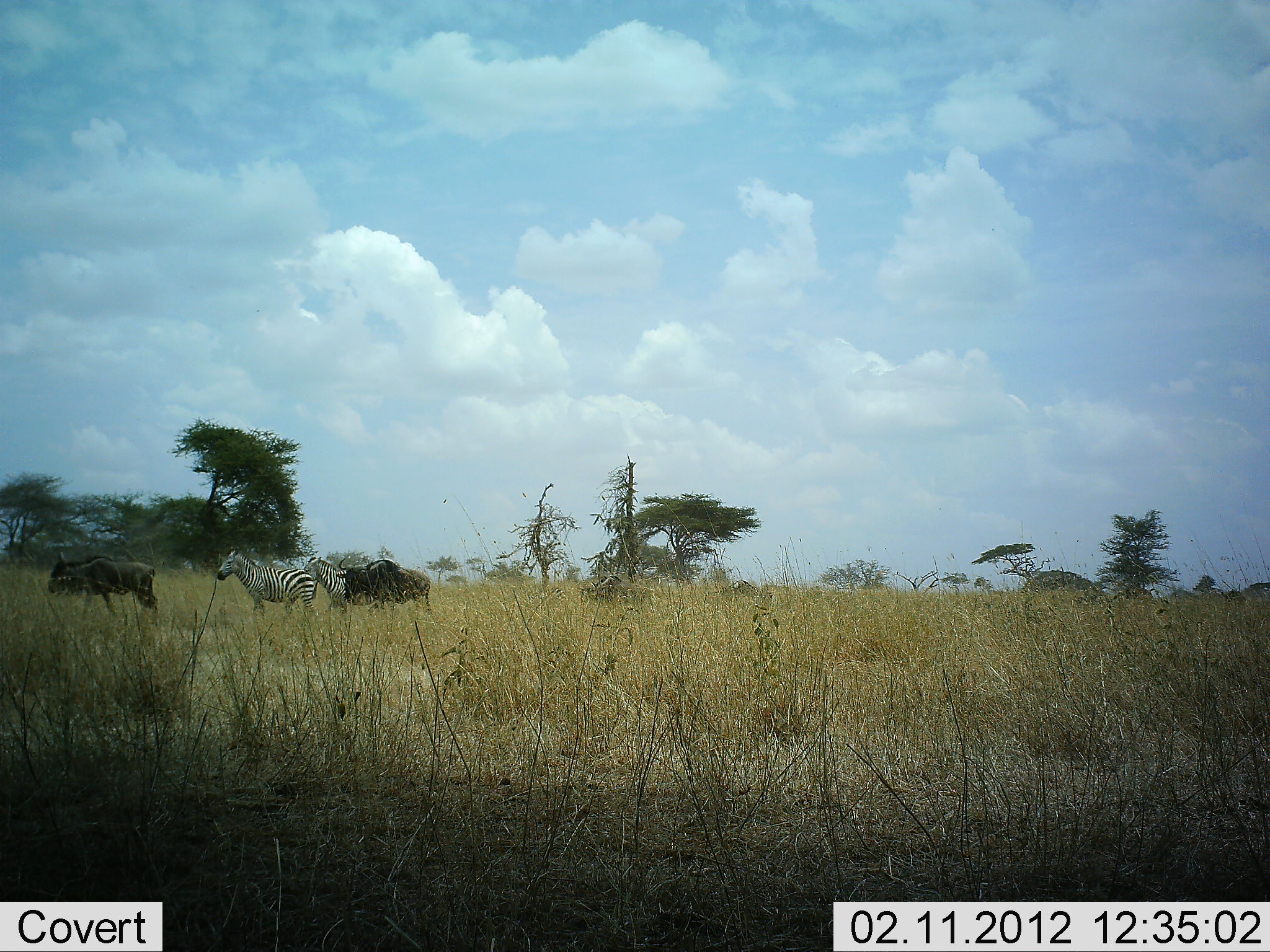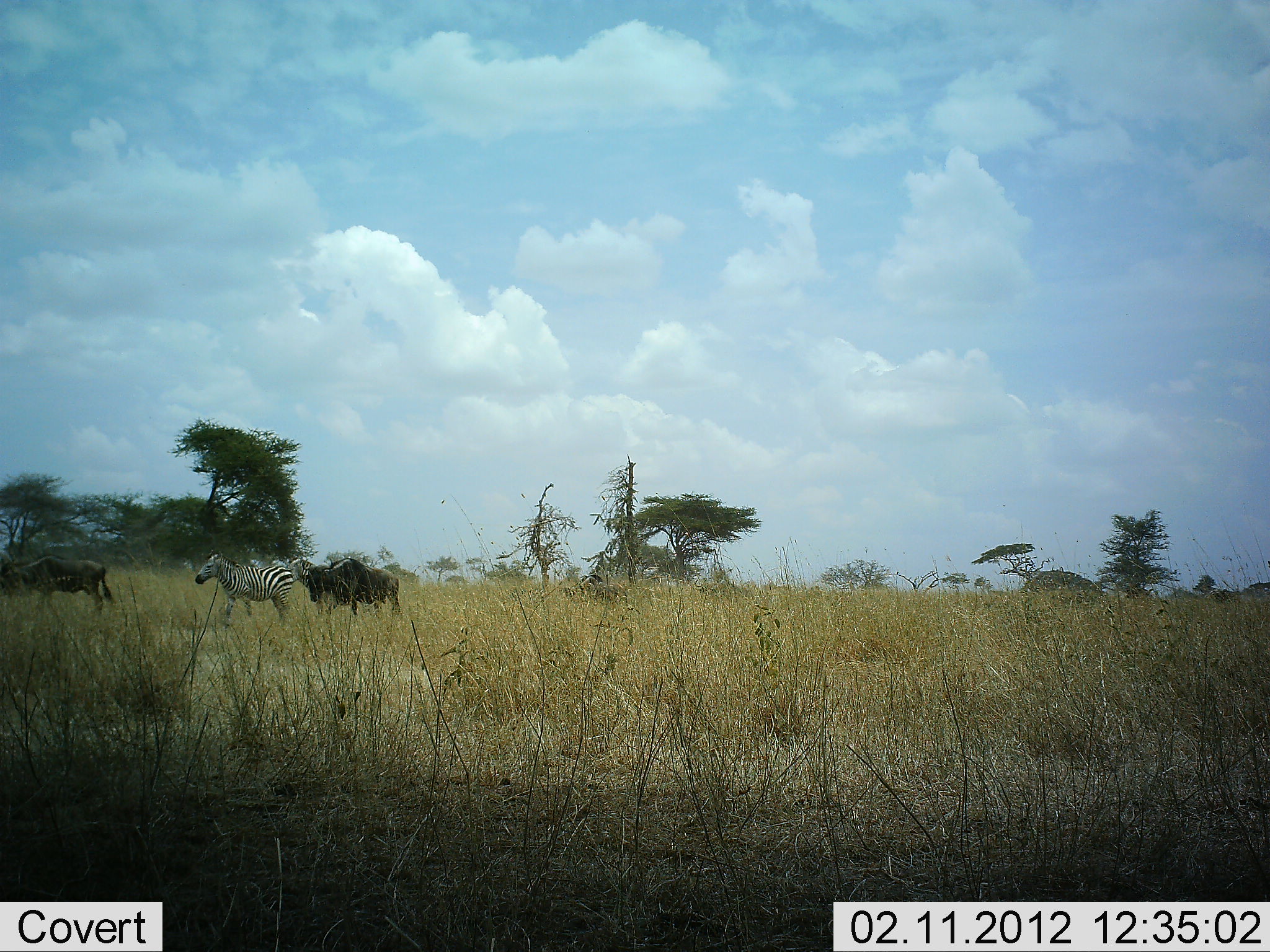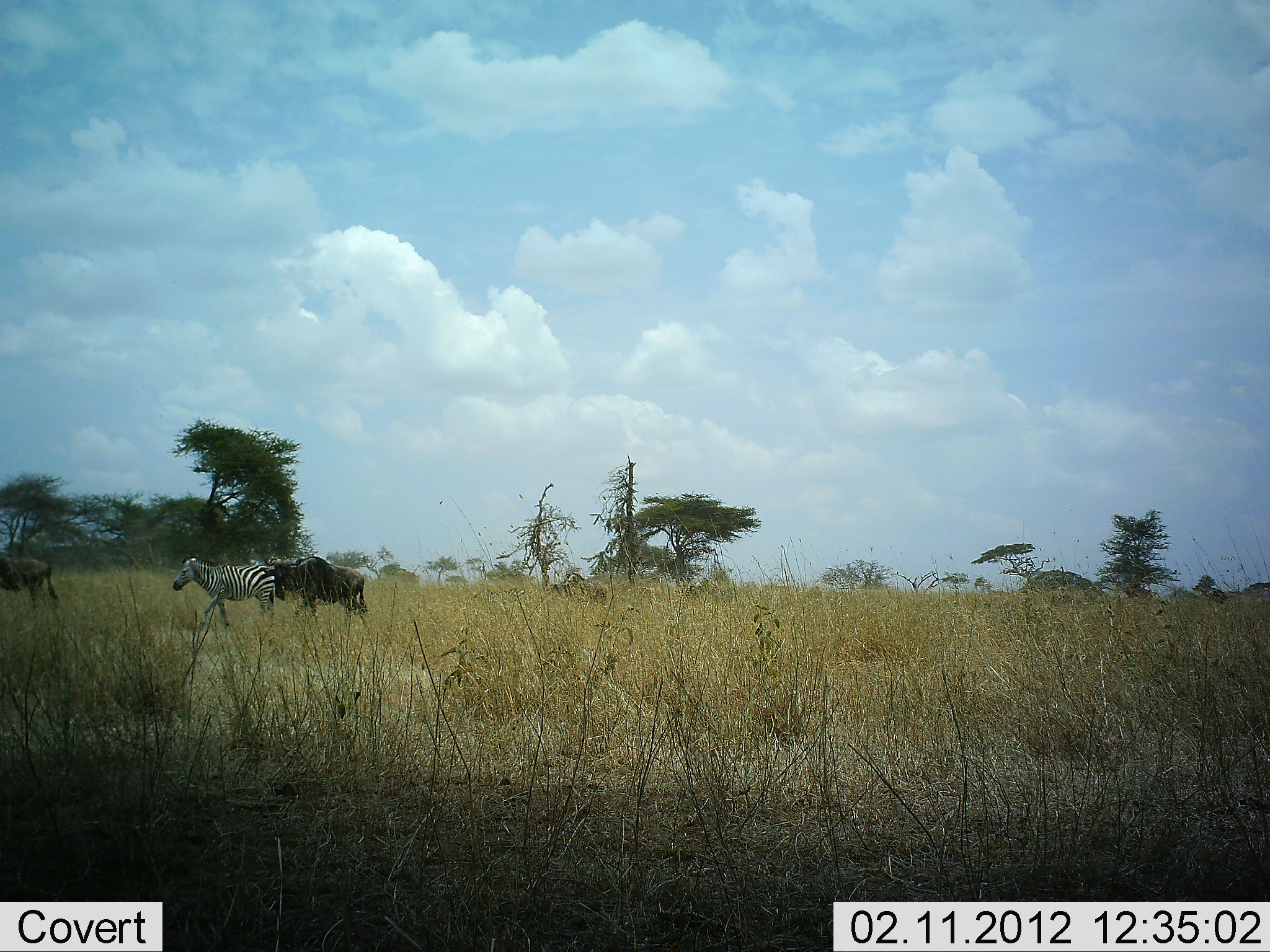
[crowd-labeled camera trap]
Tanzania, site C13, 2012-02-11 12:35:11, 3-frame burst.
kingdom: Animalia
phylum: Chordata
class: Mammalia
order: Artiodactyla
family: Bovidae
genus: Connochaetes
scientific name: Connochaetes taurinus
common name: blue wildebeest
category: wildebeest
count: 4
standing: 0%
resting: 0%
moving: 100%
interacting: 0%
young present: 0%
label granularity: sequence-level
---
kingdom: Animalia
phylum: Chordata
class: Mammalia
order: Perissodactyla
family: Equidae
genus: Equus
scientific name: Equus quagga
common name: plains zebra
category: zebra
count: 1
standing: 0%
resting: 0%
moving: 100%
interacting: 0%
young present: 0%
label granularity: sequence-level